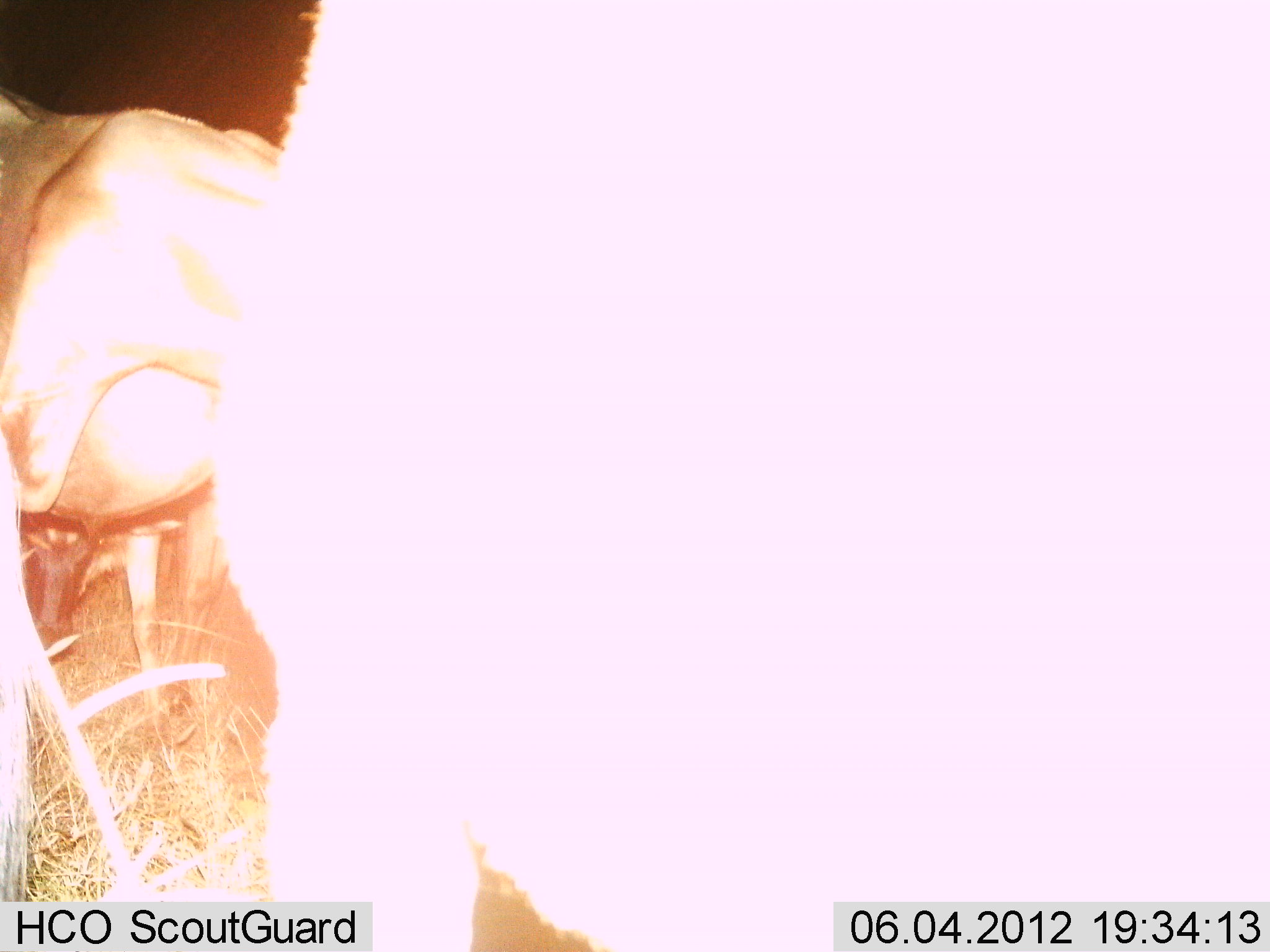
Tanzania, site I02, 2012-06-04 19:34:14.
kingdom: Animalia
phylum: Chordata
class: Mammalia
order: Artiodactyla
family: Bovidae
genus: Connochaetes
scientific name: Connochaetes taurinus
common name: blue wildebeest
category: wildebeest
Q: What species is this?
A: Wildebeest (blue wildebeest) (Connochaetes taurinus).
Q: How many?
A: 3.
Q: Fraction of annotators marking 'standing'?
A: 100%.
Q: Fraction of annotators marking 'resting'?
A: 0%.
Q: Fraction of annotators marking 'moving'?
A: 0%.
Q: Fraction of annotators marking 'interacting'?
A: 0%.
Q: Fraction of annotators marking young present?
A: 0%.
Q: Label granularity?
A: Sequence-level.